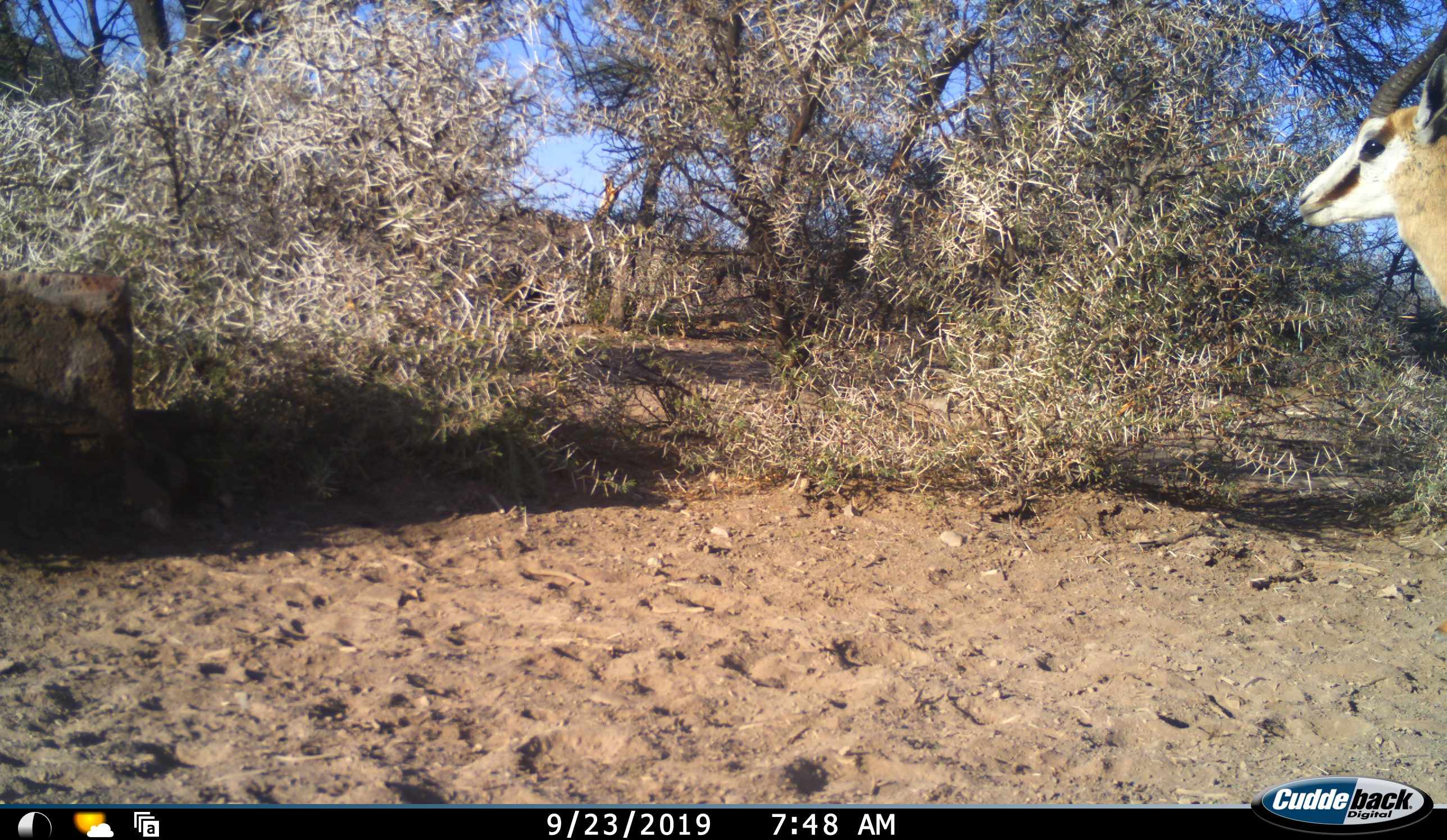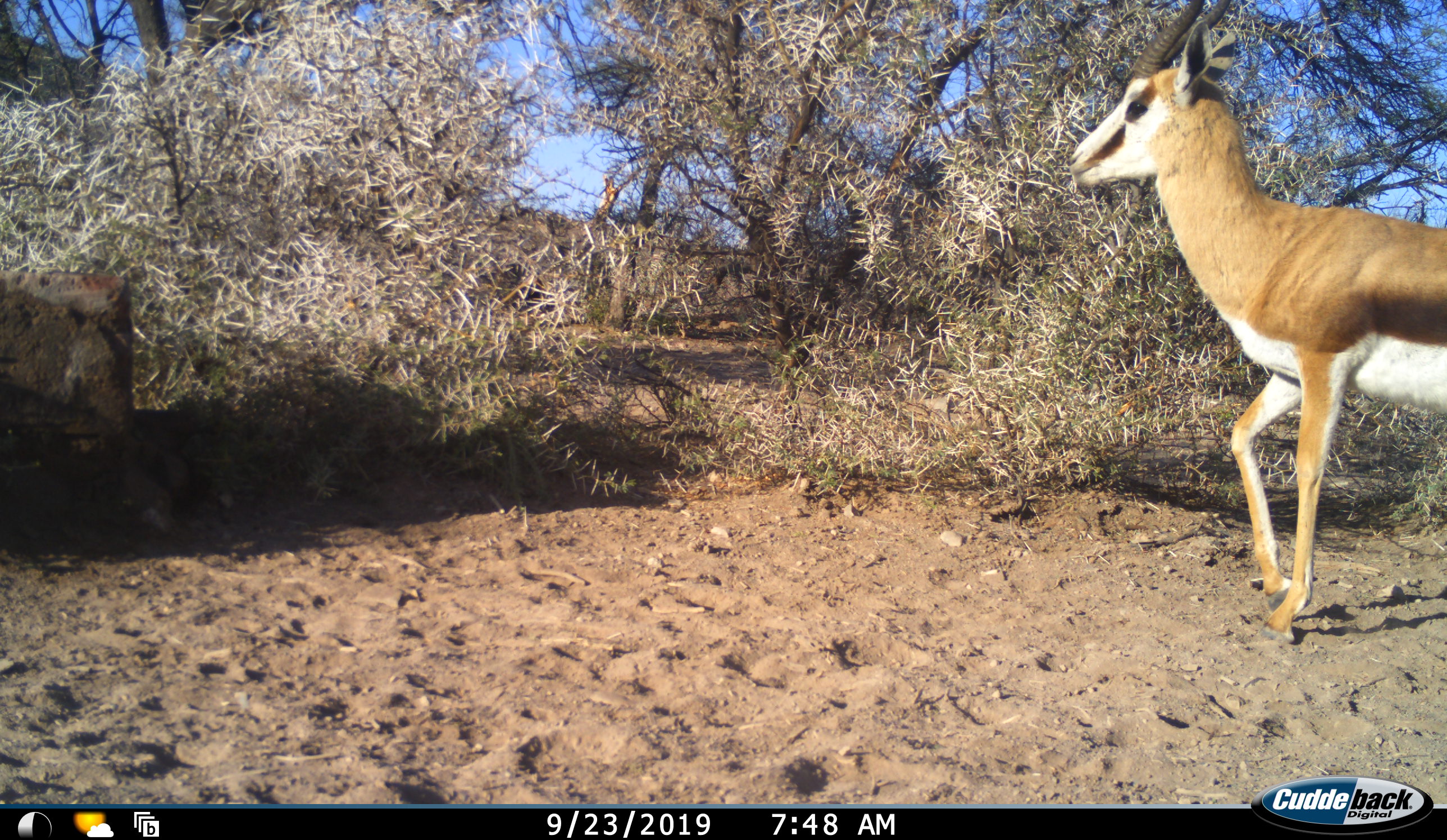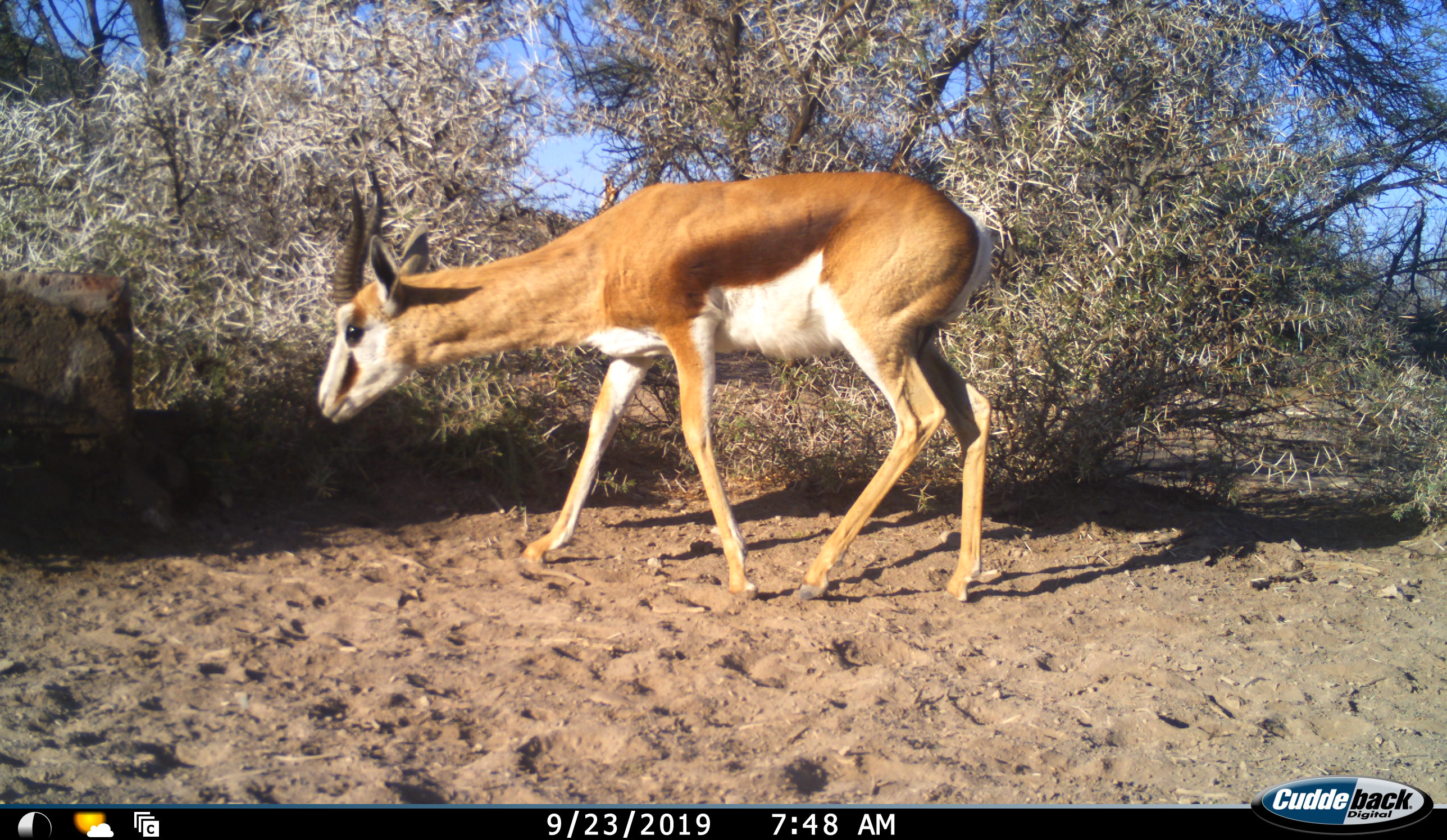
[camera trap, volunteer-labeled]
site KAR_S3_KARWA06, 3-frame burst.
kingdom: Animalia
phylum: Chordata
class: Mammalia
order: Artiodactyla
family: Bovidae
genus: Antidorcas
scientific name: Antidorcas marsupialis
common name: springbok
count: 1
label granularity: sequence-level